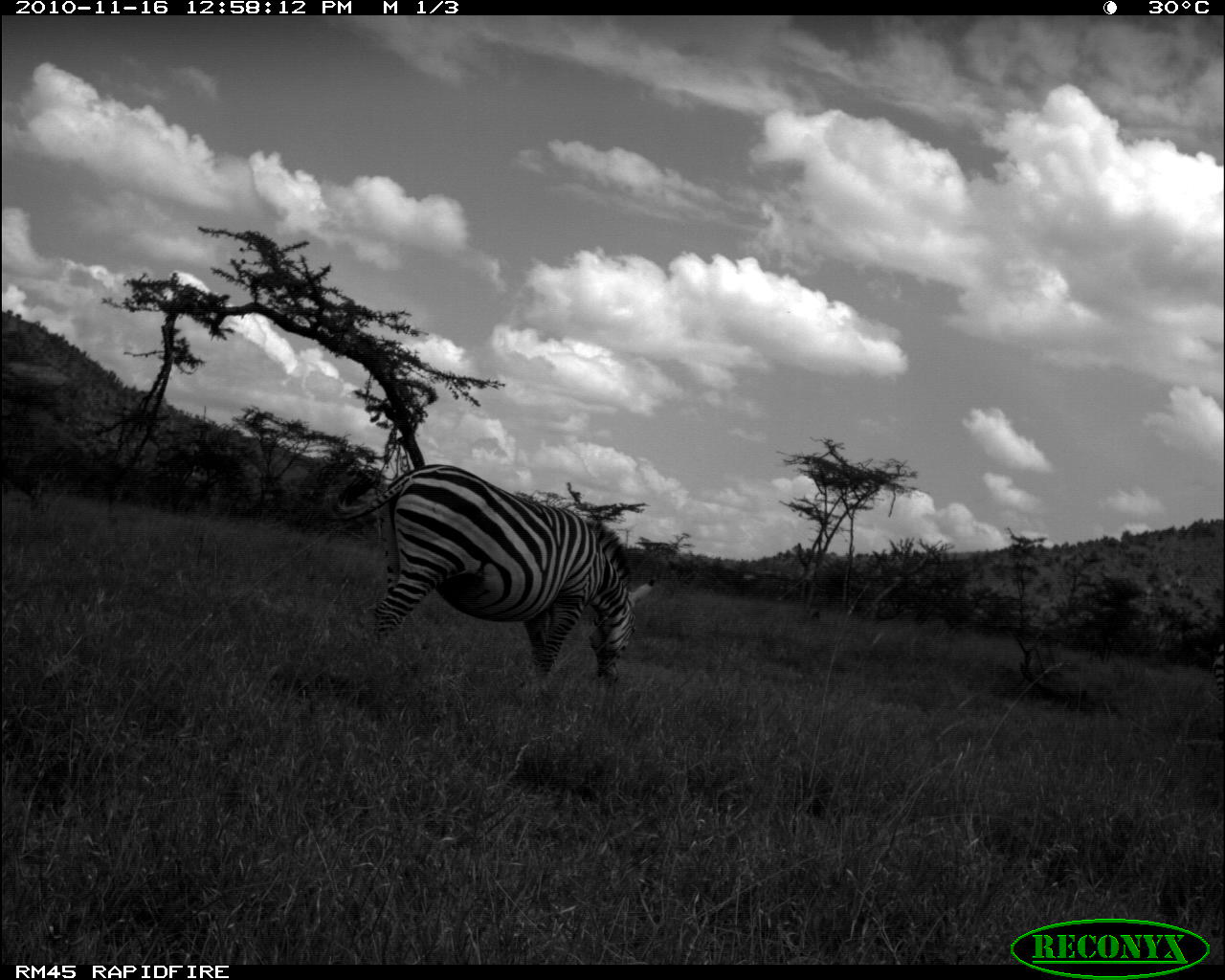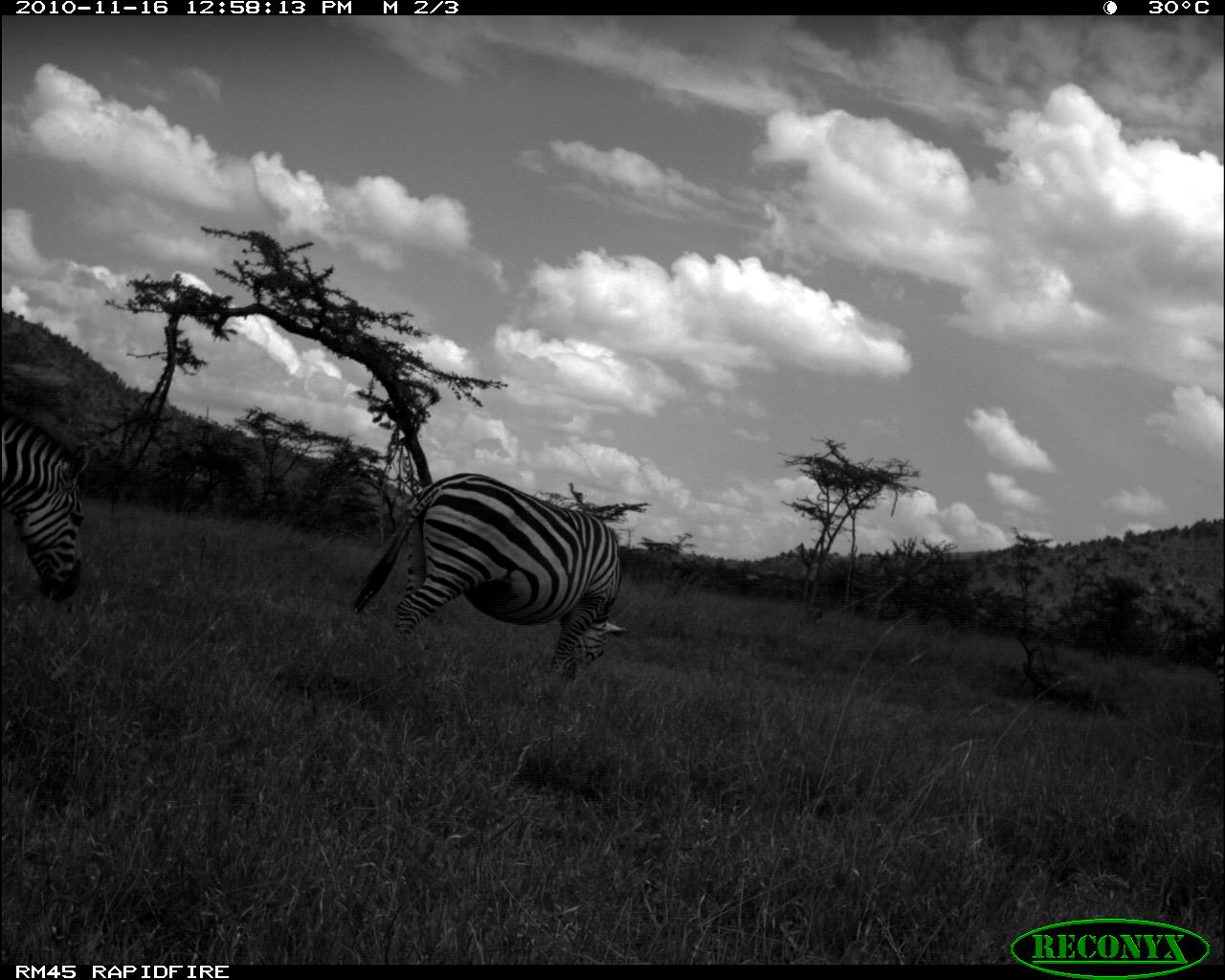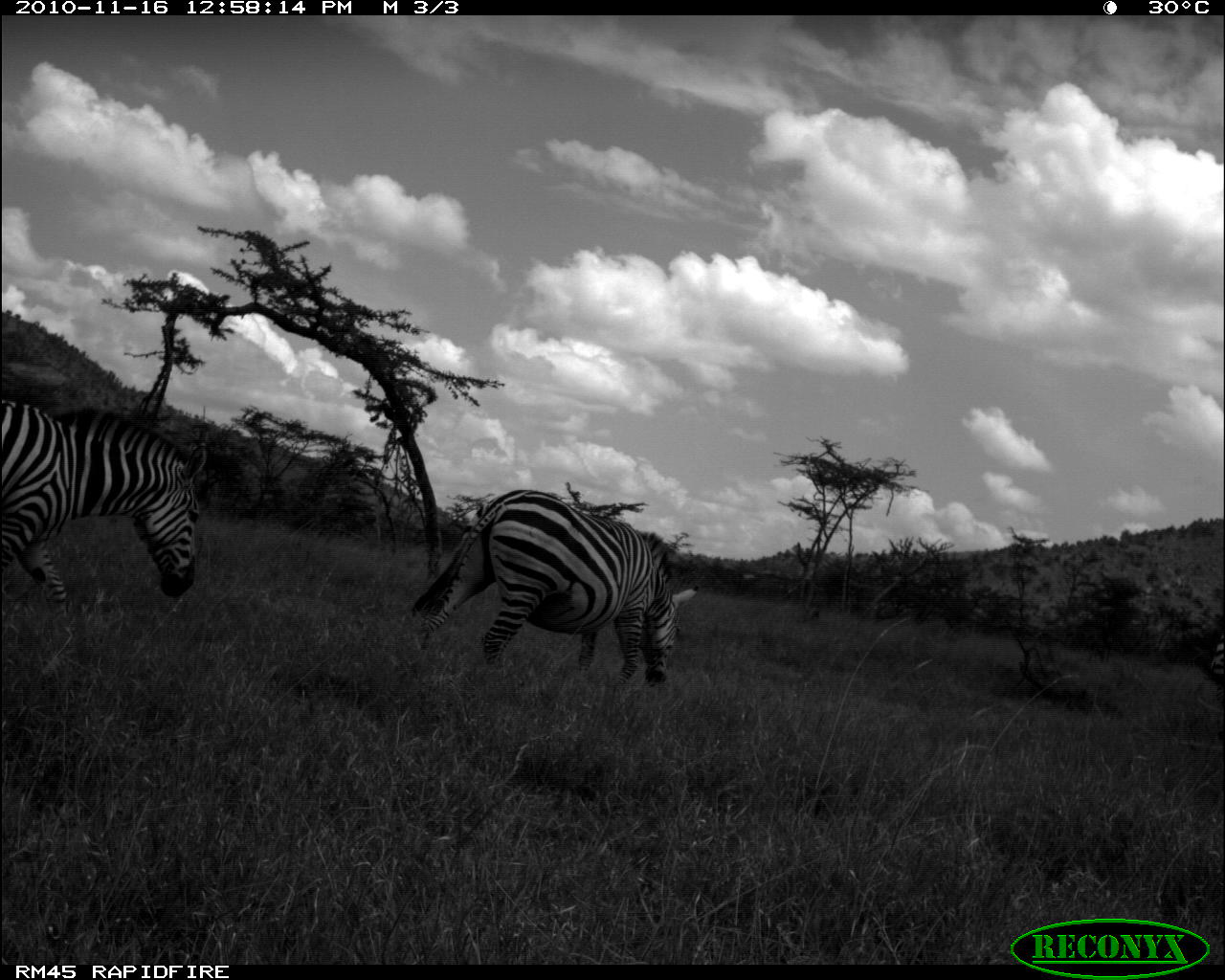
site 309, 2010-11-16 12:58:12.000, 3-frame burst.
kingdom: Animalia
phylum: Chordata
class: Mammalia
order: Perissodactyla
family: Equidae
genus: Equus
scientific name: Equus quagga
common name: plains zebra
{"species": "Equus quagga (plains zebra)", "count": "1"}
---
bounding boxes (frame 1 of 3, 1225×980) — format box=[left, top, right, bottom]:
equus quagga: box=[326, 463, 657, 687]; box=[1211, 643, 1224, 704]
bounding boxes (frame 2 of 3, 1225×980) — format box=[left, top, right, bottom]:
equus quagga: box=[352, 471, 627, 682]; box=[0, 403, 91, 604]; box=[1214, 643, 1224, 702]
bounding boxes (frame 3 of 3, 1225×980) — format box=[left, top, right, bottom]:
equus quagga: box=[410, 487, 699, 686]; box=[0, 394, 208, 604]; box=[1208, 626, 1224, 702]